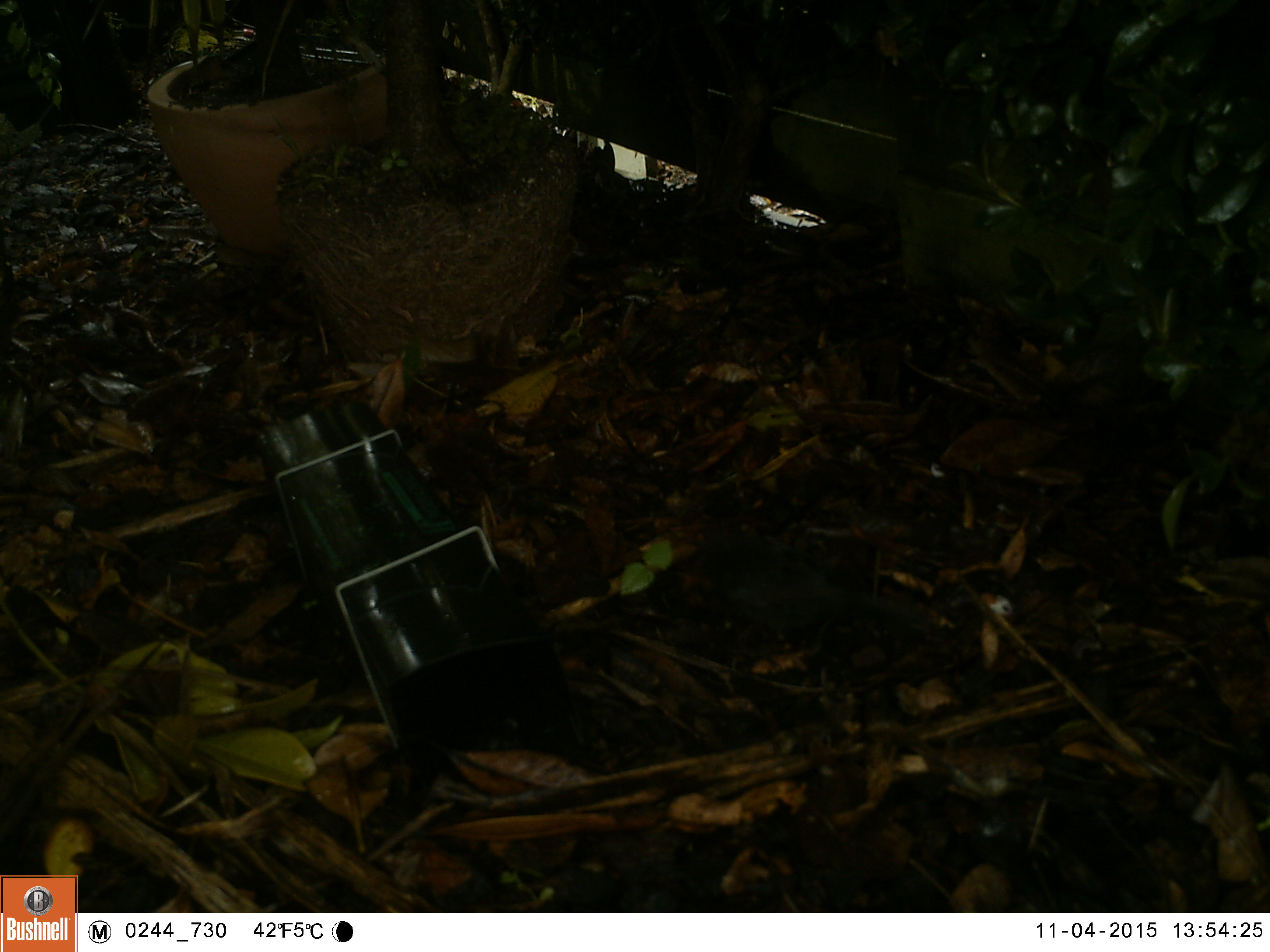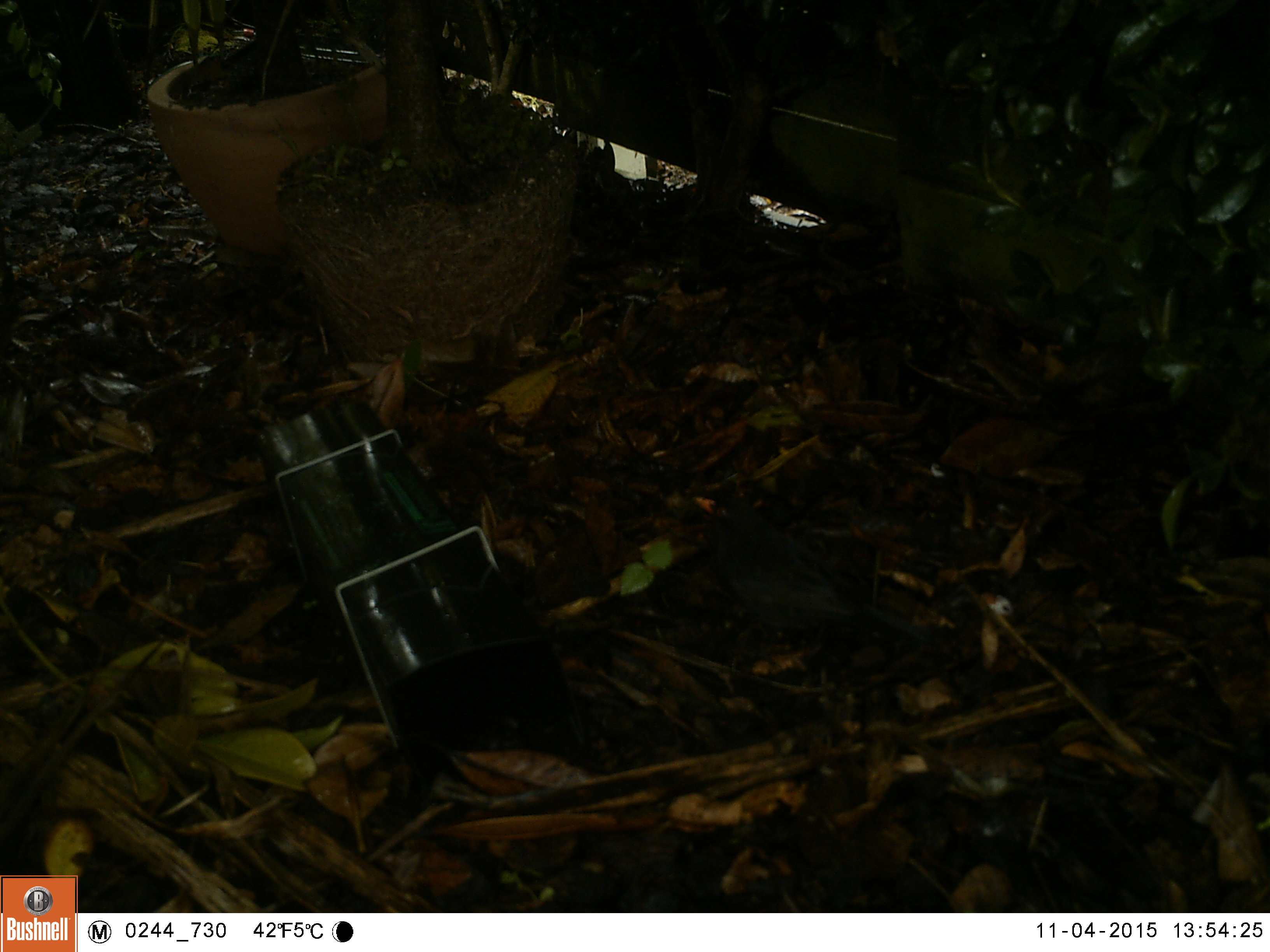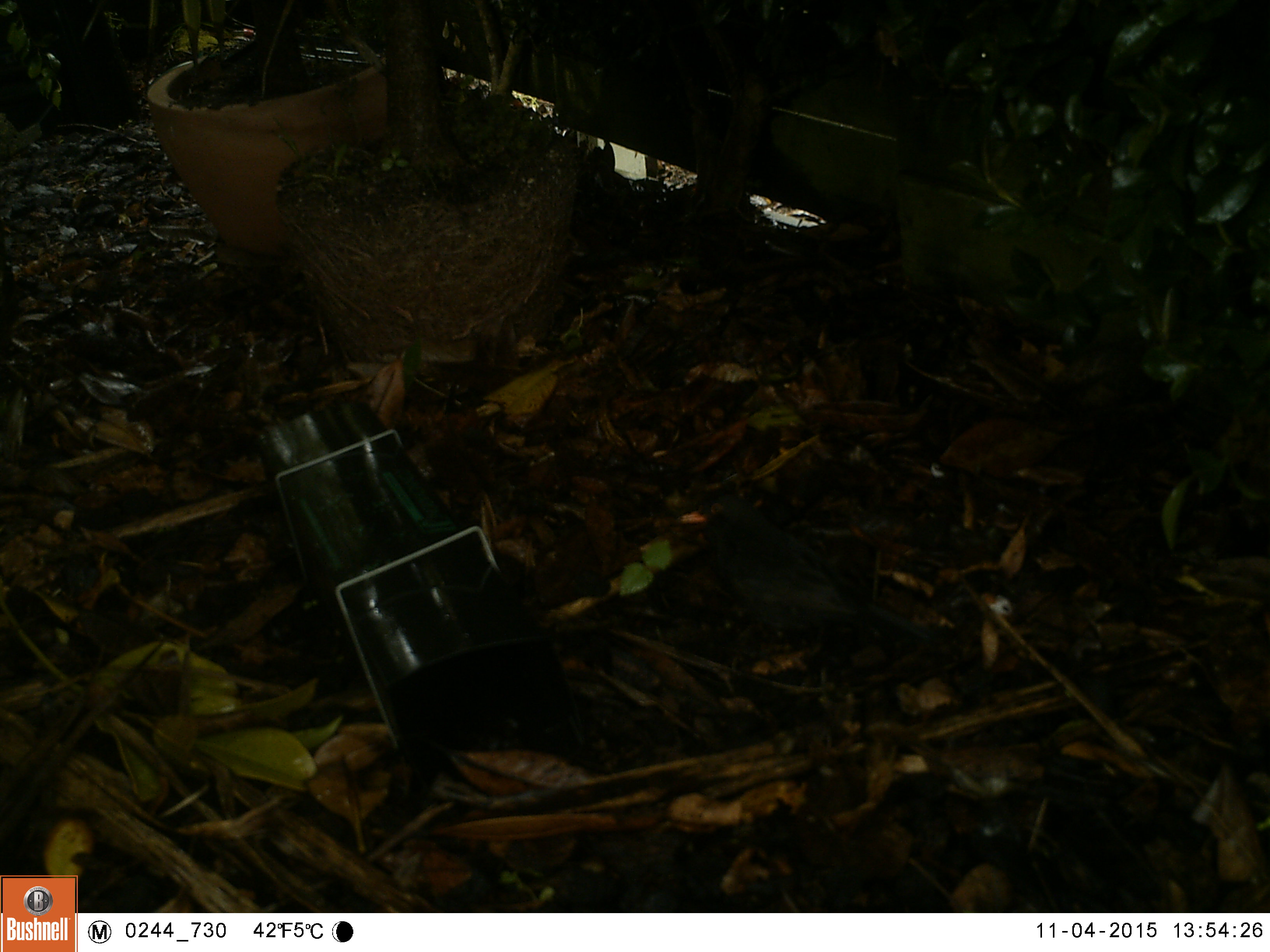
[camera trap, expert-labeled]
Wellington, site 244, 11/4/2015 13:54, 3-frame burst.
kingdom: Animalia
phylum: Chordata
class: Aves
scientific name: Aves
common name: bird